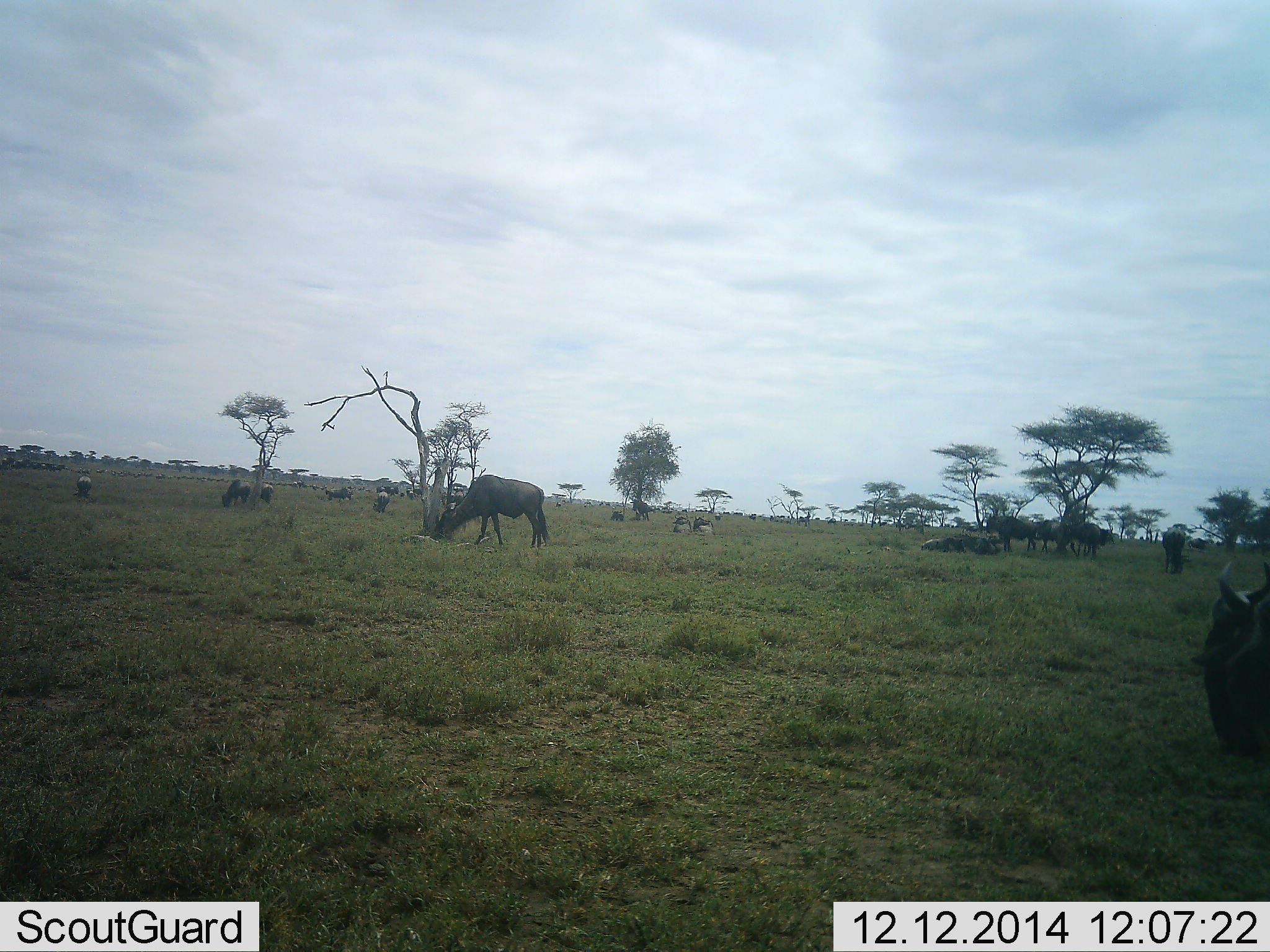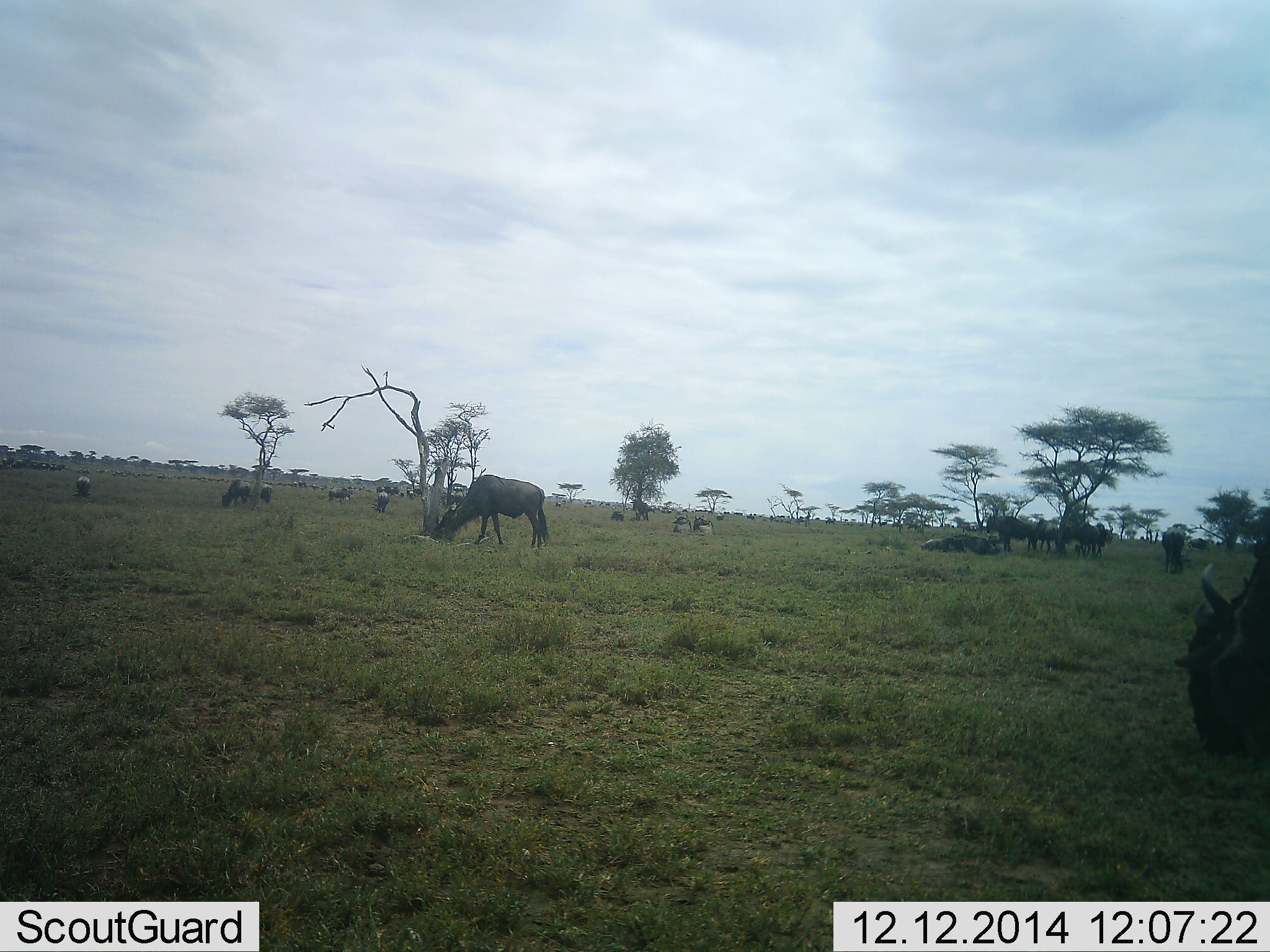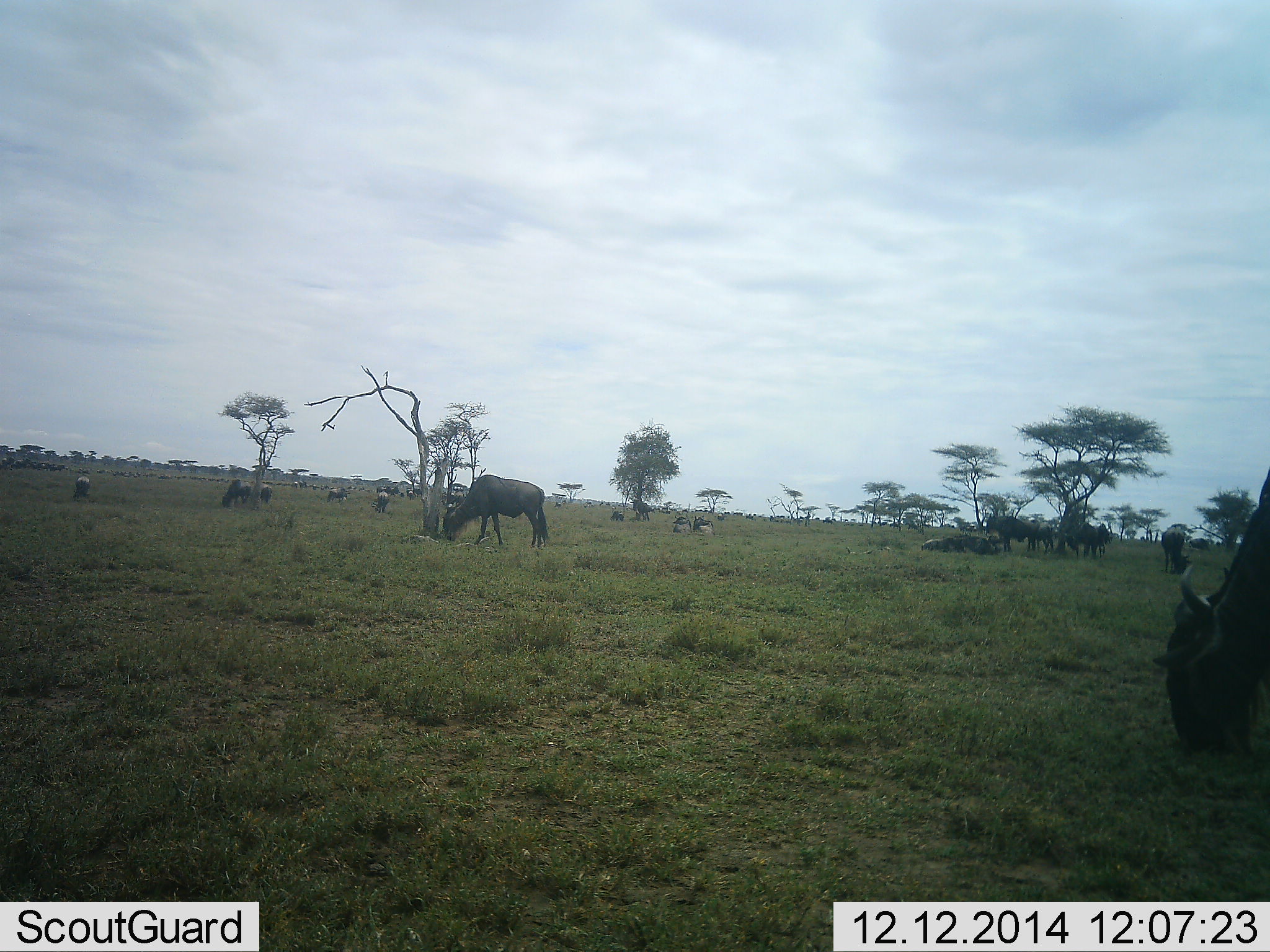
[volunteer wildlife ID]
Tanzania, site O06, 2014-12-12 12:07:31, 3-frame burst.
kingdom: Animalia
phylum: Chordata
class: Mammalia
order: Artiodactyla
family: Bovidae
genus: Connochaetes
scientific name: Connochaetes taurinus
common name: blue wildebeest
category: wildebeest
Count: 11-50.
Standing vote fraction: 60%.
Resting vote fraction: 50%.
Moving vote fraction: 40%.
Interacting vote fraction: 10%.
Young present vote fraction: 0%.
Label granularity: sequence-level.